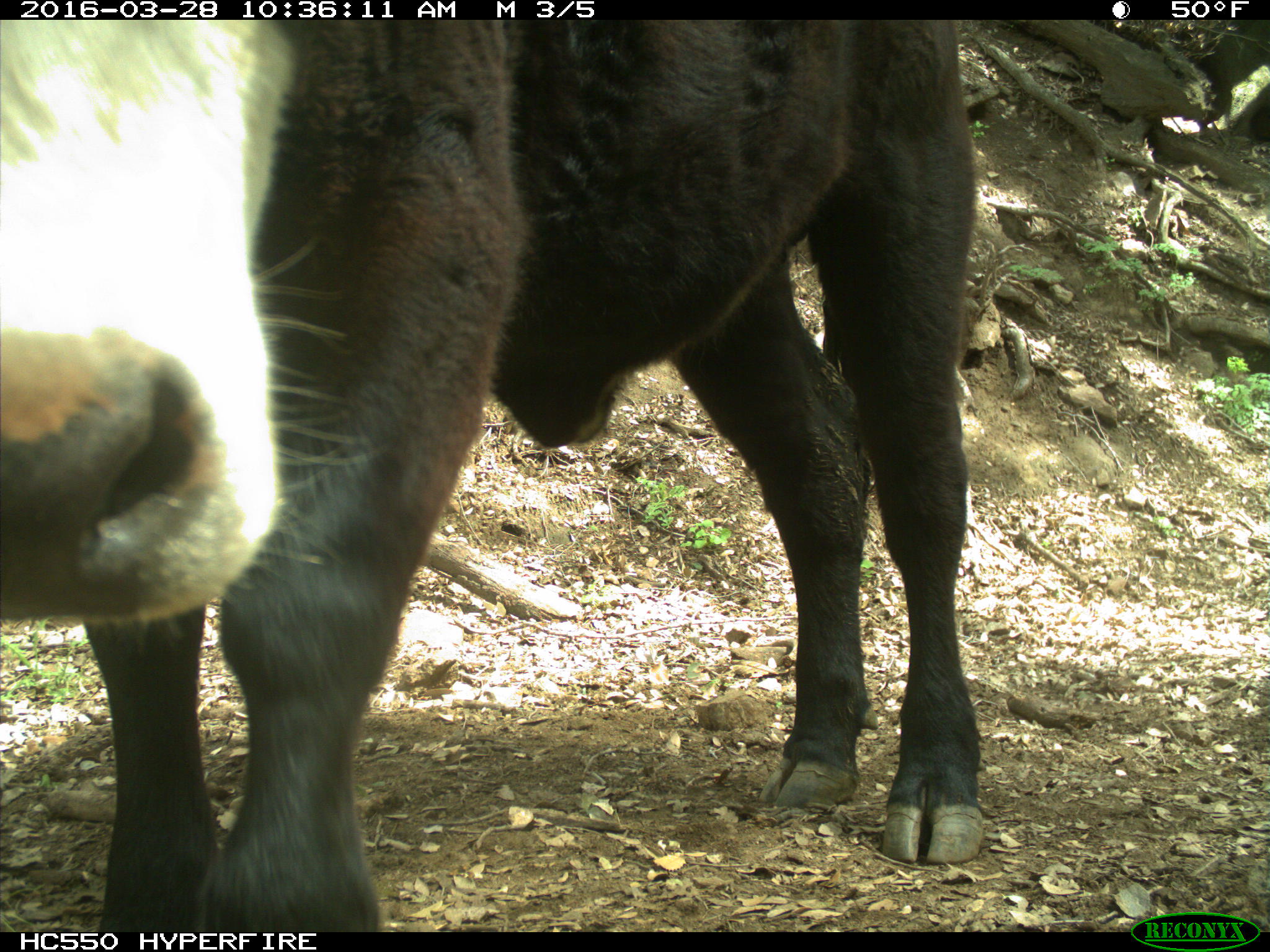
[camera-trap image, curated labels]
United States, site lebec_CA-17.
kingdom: Animalia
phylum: Chordata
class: Mammalia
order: Artiodactyla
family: Bovidae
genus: Bos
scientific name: Bos taurus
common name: domestic cow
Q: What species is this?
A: Bos taurus (domestic cow).